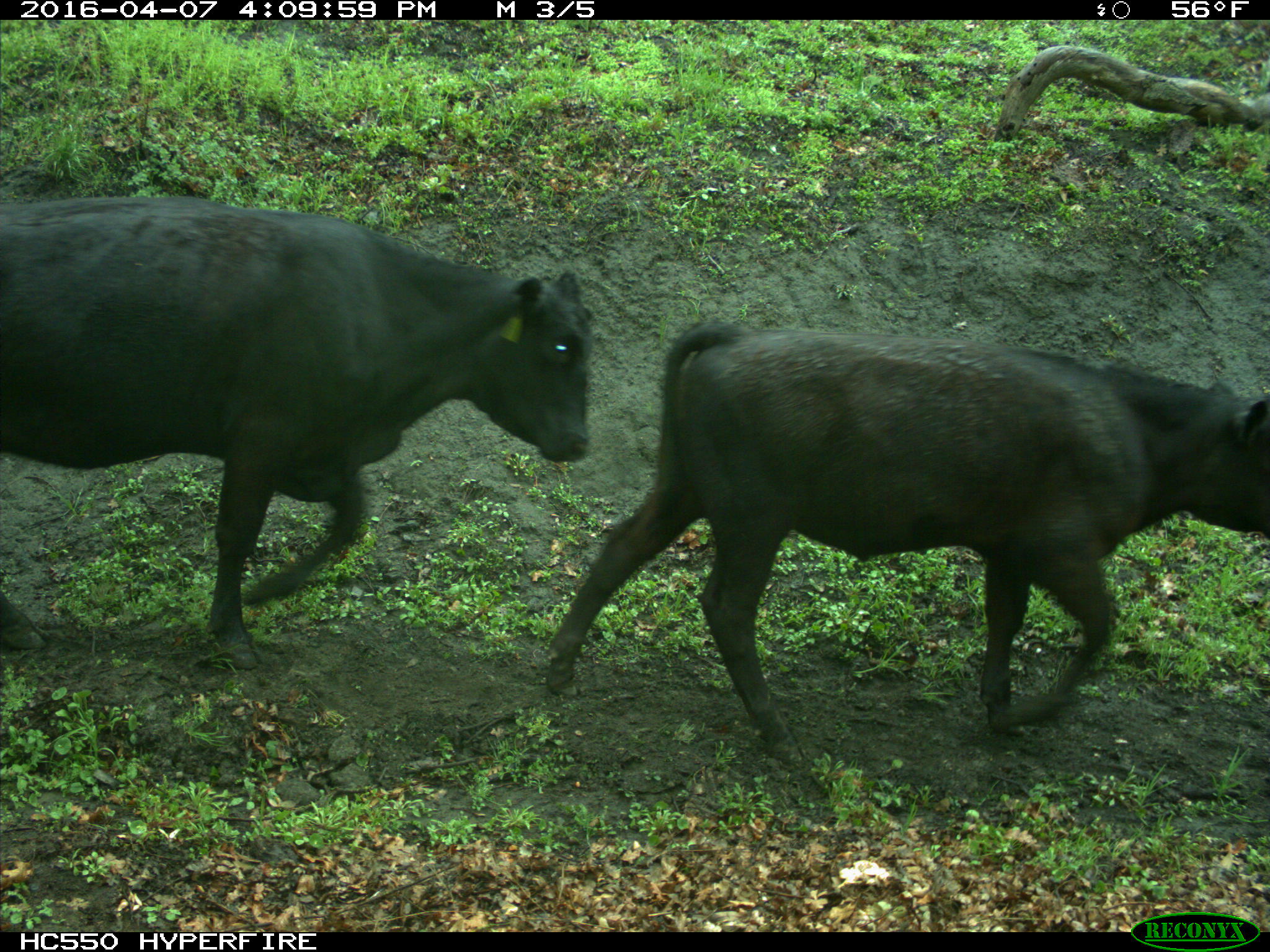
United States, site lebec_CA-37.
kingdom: Animalia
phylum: Chordata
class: Mammalia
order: Artiodactyla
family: Bovidae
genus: Bos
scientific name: Bos taurus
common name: domestic cow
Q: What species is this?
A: Bos taurus (domestic cow).